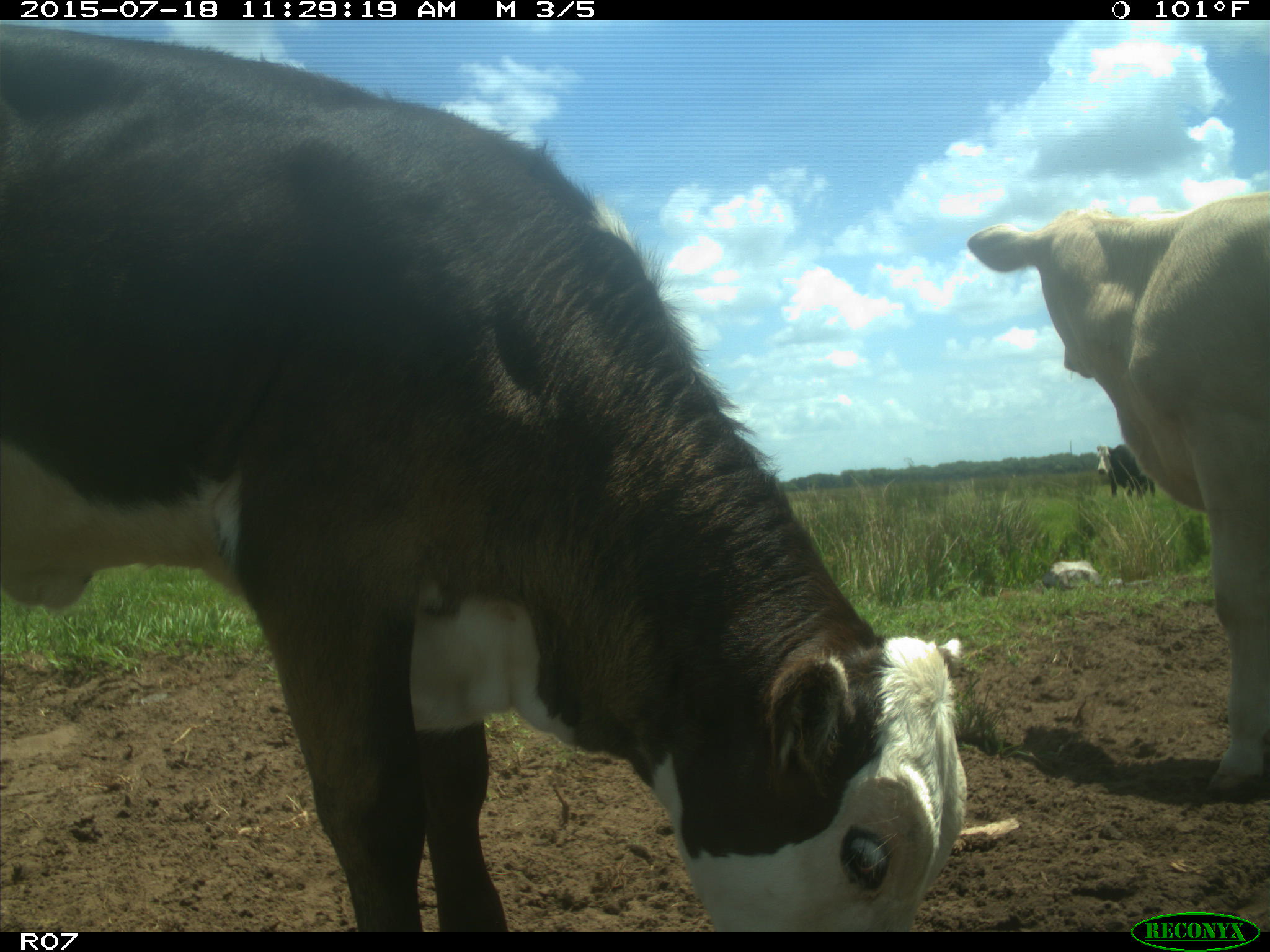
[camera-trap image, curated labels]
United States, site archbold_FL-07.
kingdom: Animalia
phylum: Chordata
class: Mammalia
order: Artiodactyla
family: Bovidae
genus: Bos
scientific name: Bos taurus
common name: domestic cow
Bos taurus (domestic cow).